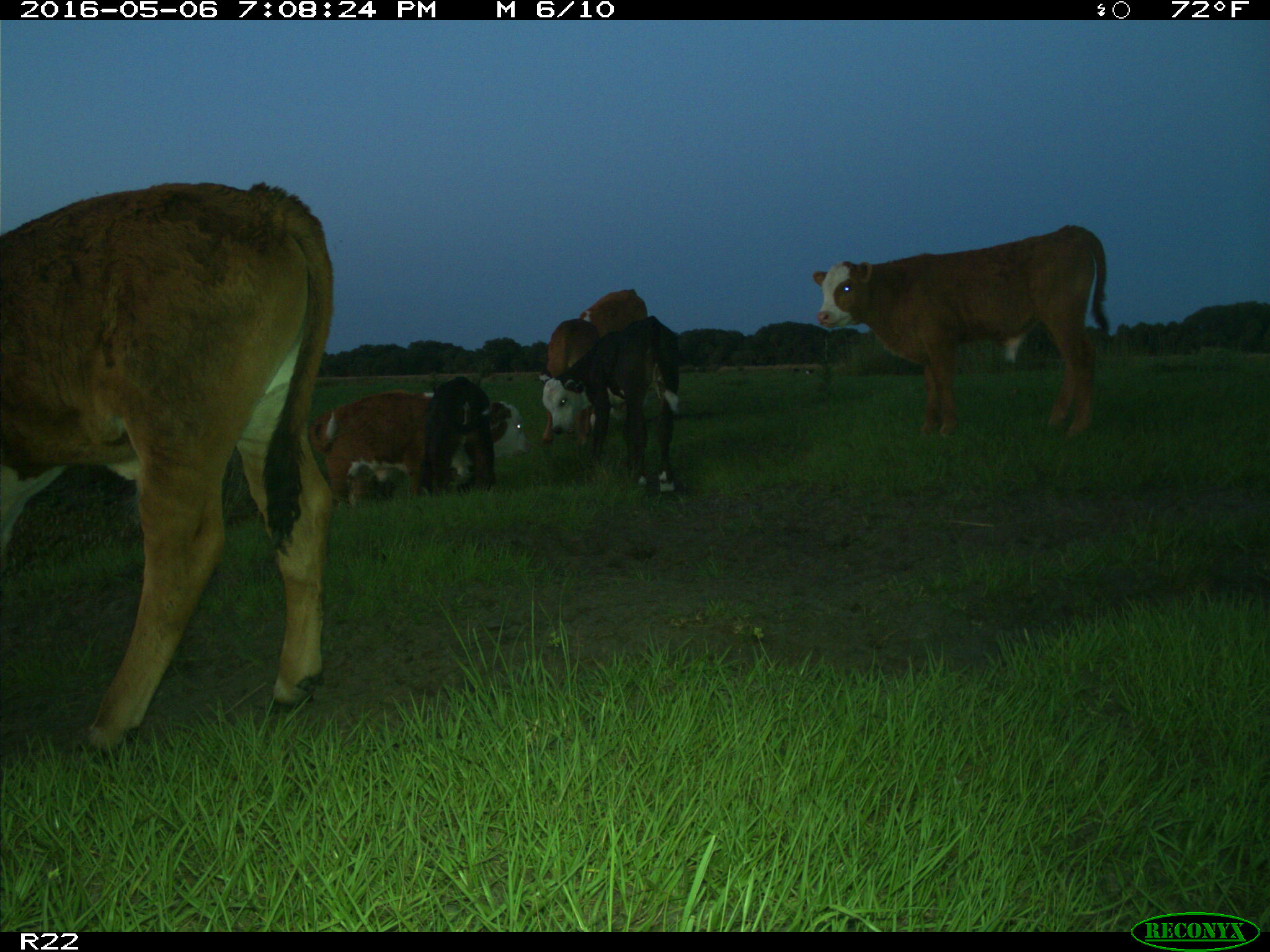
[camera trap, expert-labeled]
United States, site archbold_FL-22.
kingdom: Animalia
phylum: Chordata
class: Mammalia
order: Artiodactyla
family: Bovidae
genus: Bos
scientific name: Bos taurus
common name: domestic cow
Bos taurus (domestic cow).